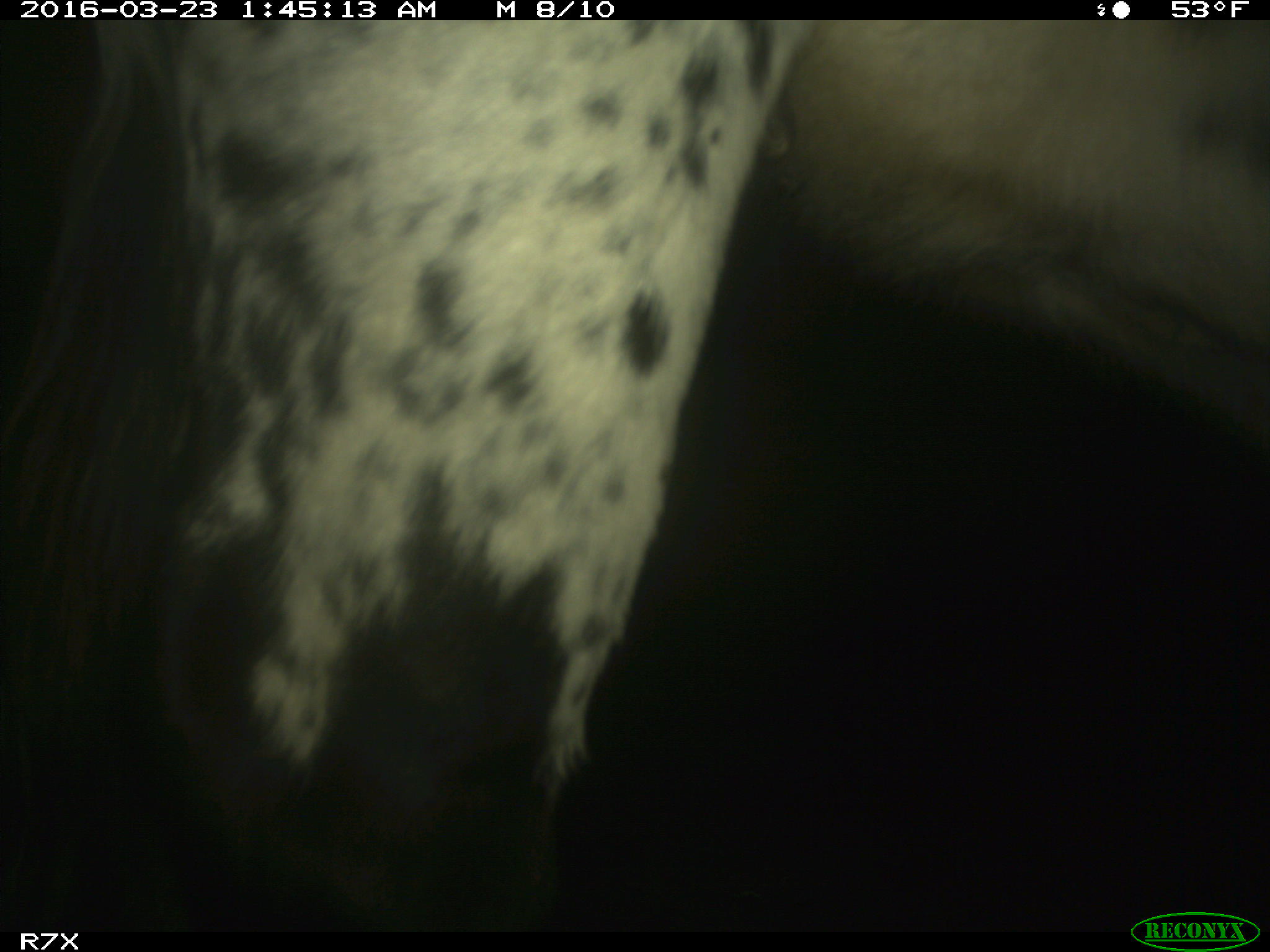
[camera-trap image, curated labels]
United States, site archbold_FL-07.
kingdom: Animalia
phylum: Chordata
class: Mammalia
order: Artiodactyla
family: Bovidae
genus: Bos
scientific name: Bos taurus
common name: domestic cow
Bos taurus (domestic cow).